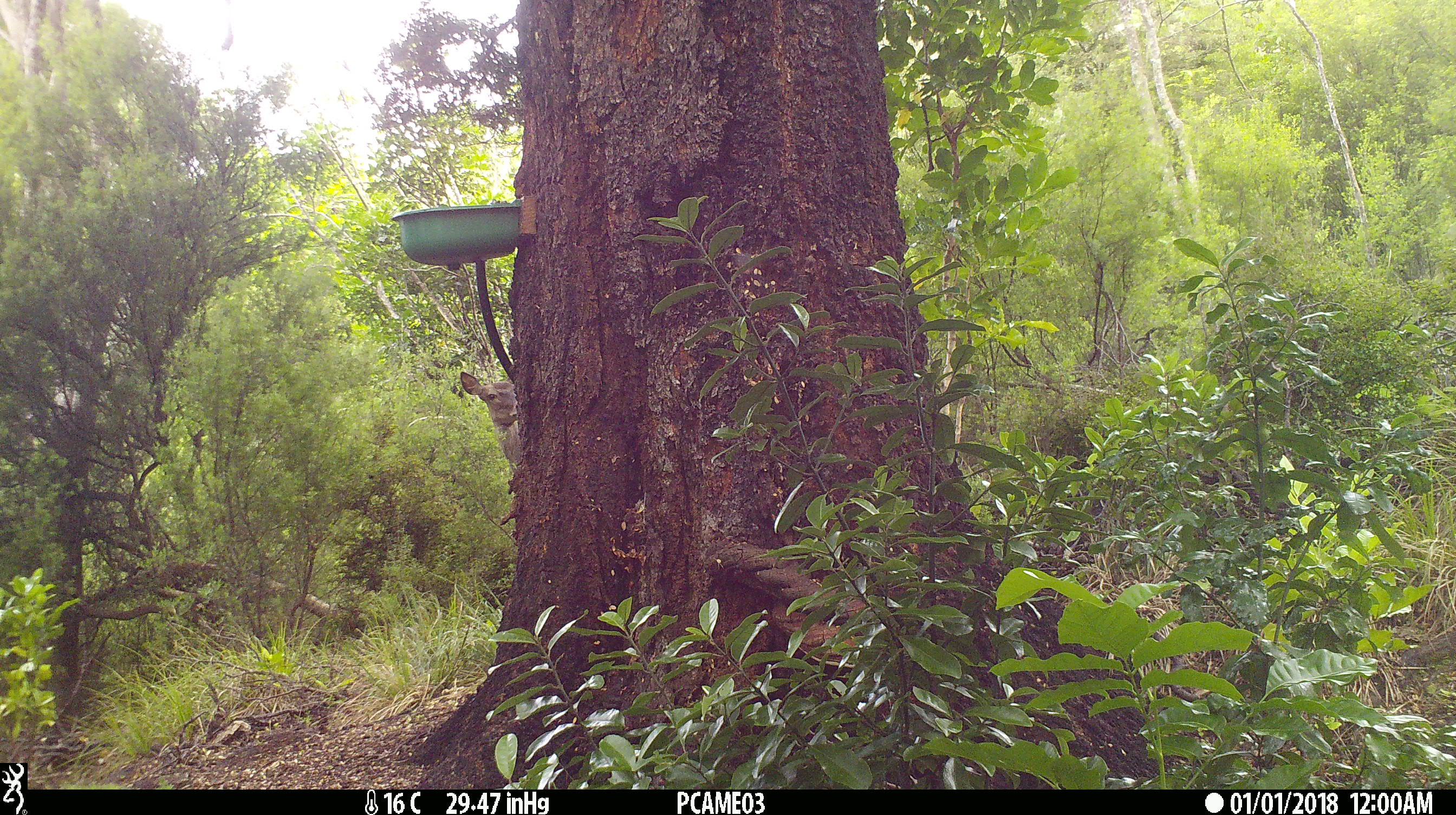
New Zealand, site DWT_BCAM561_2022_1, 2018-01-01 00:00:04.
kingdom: Animalia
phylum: Chordata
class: Mammalia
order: Artiodactyla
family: Cervidae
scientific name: Cervidae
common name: deer